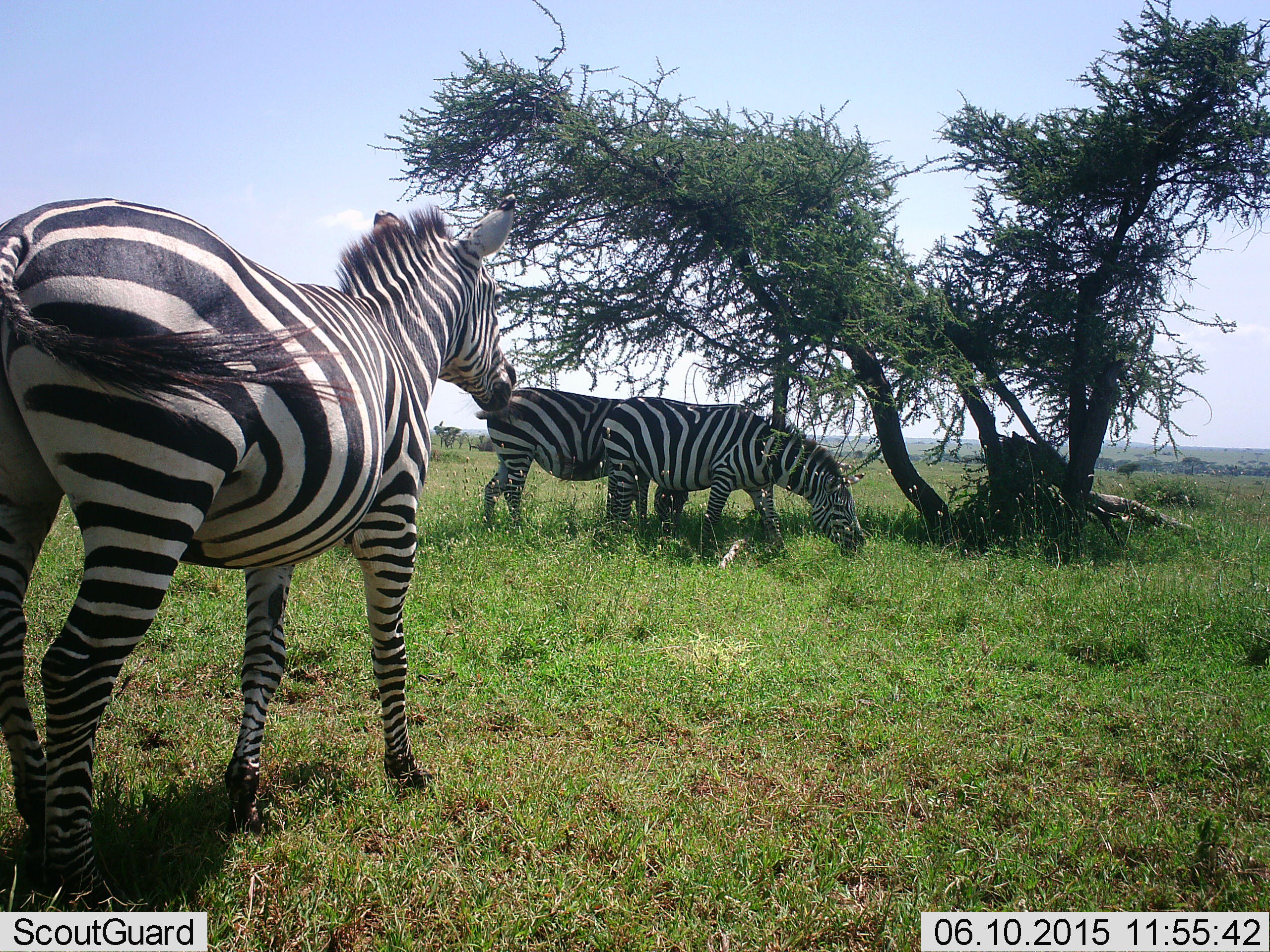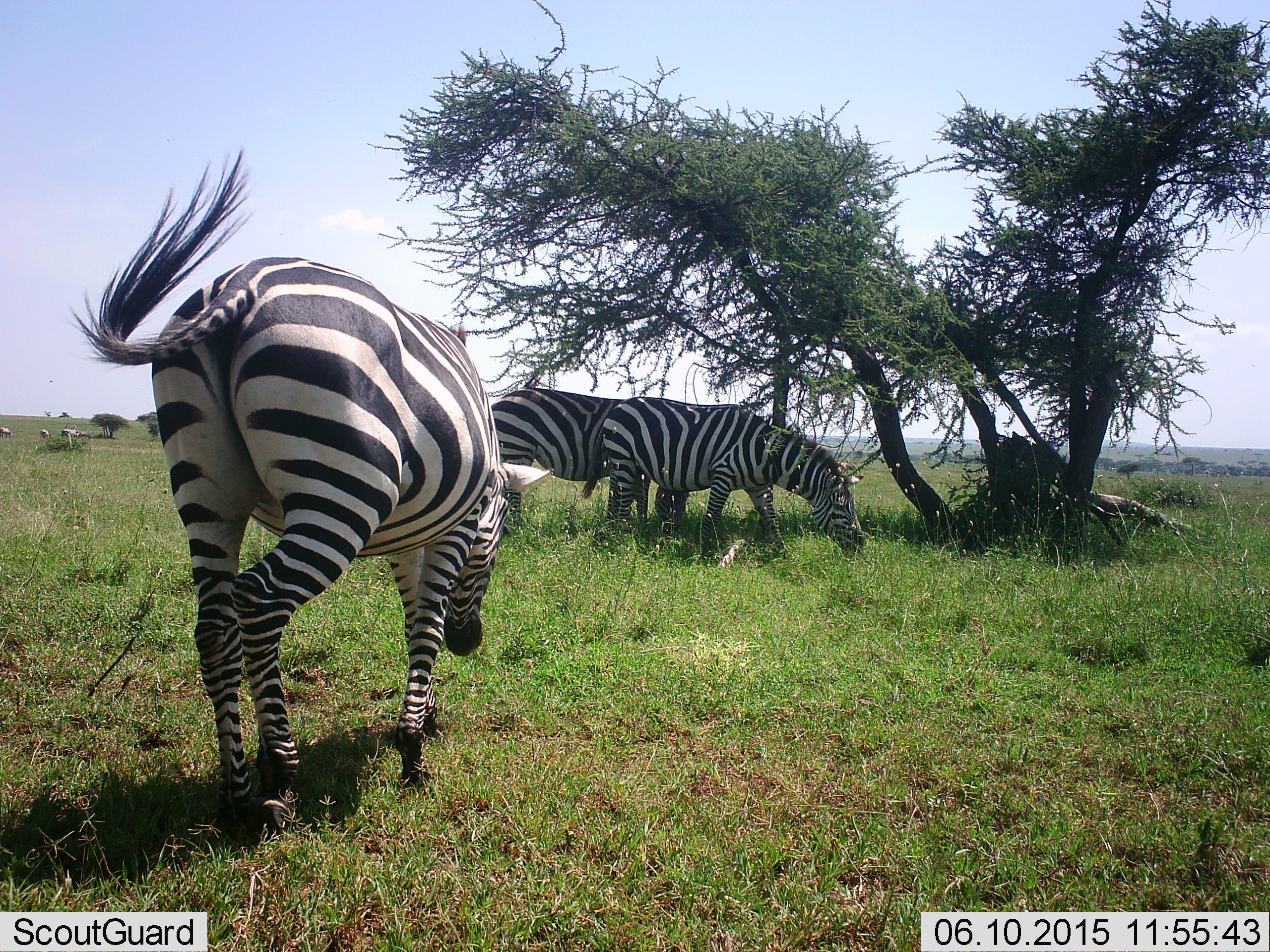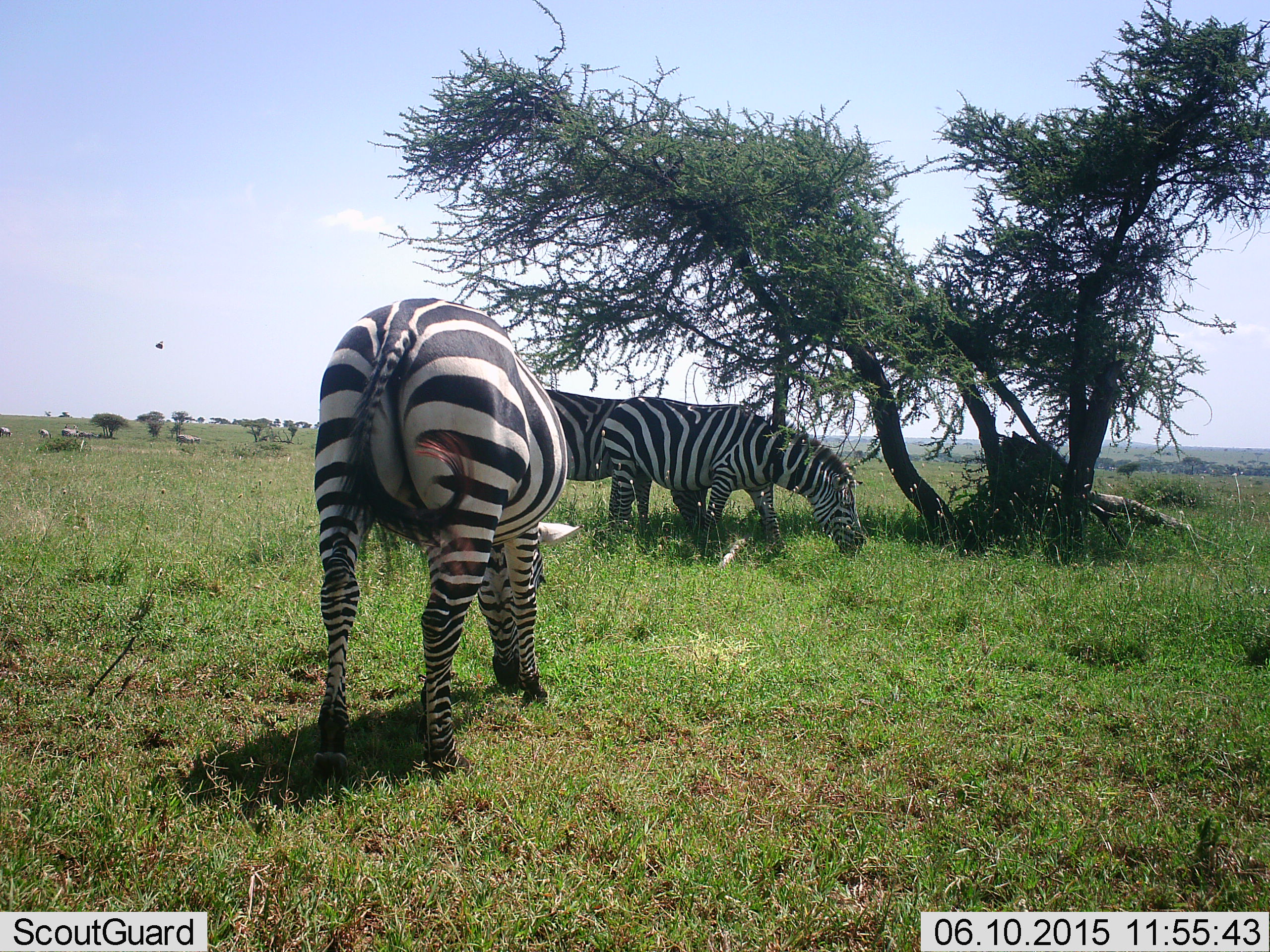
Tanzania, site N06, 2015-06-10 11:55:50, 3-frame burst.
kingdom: Animalia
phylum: Chordata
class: Mammalia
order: Perissodactyla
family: Equidae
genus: Equus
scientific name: Equus quagga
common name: plains zebra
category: zebra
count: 3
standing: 38%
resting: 0%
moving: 69%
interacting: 0%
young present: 0%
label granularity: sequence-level